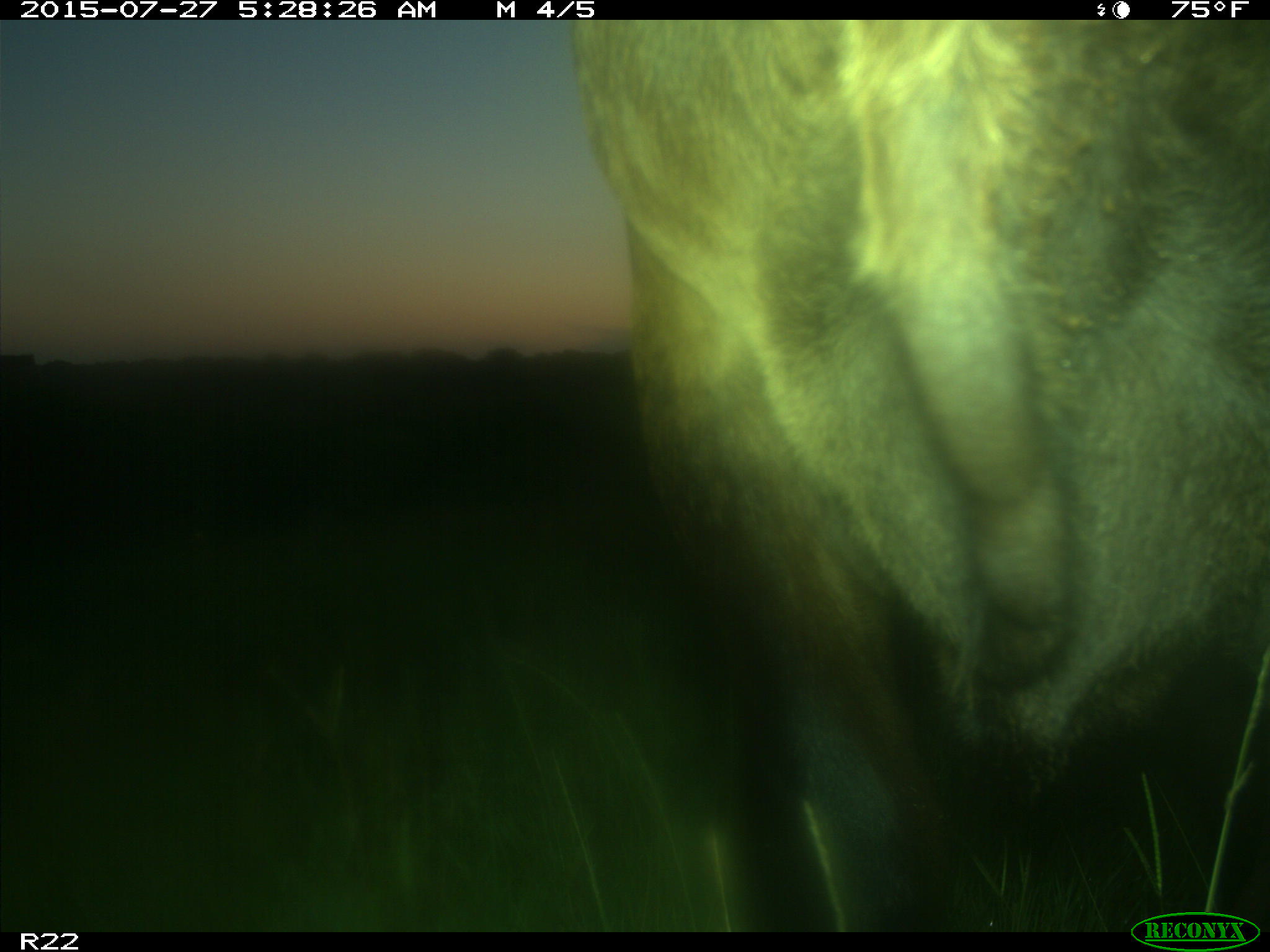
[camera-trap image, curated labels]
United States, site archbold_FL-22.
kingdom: Animalia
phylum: Chordata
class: Mammalia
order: Artiodactyla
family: Bovidae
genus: Bos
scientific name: Bos taurus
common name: domestic cow